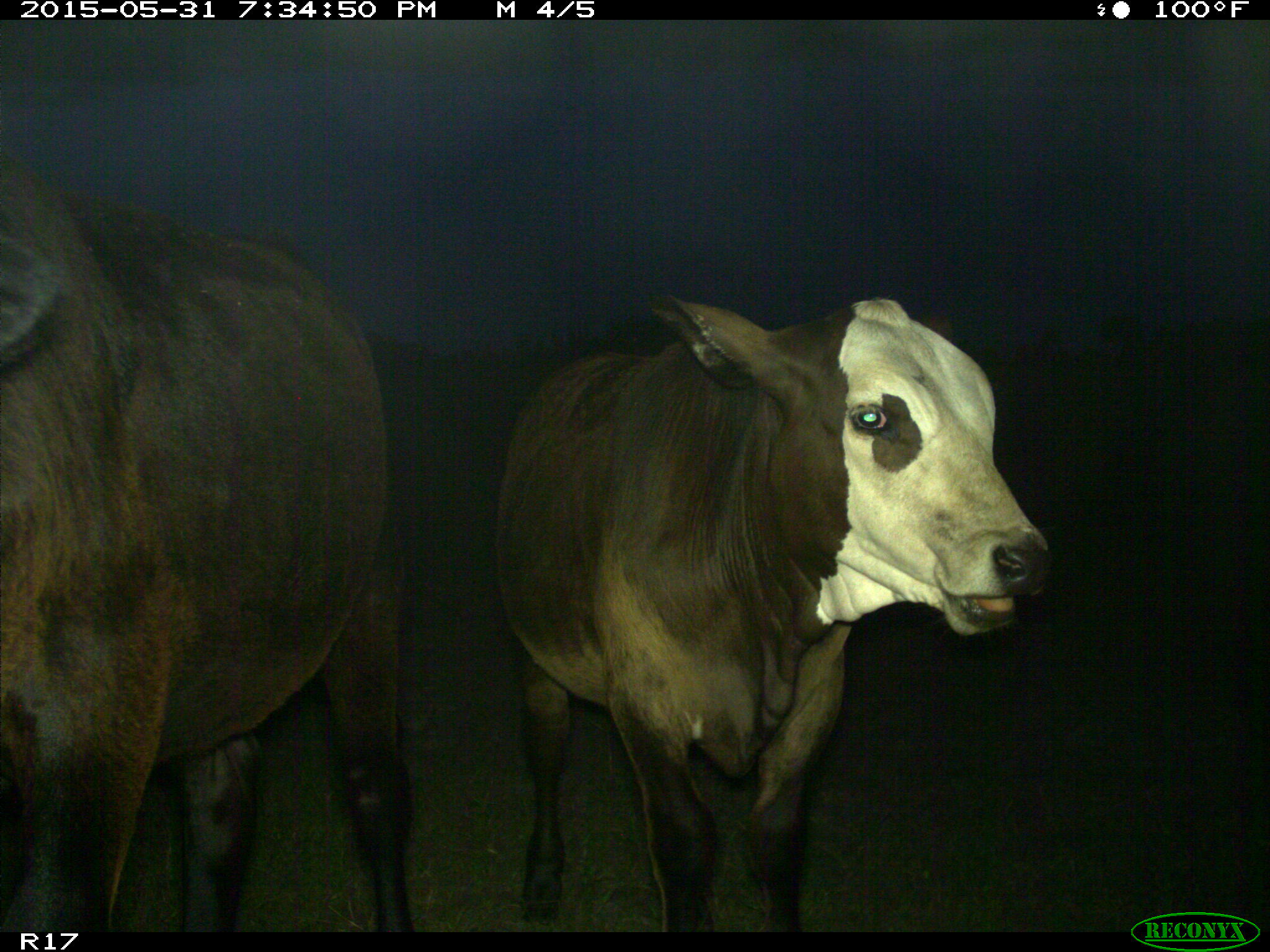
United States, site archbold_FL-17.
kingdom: Animalia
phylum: Chordata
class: Mammalia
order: Artiodactyla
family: Bovidae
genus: Bos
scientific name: Bos taurus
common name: domestic cow